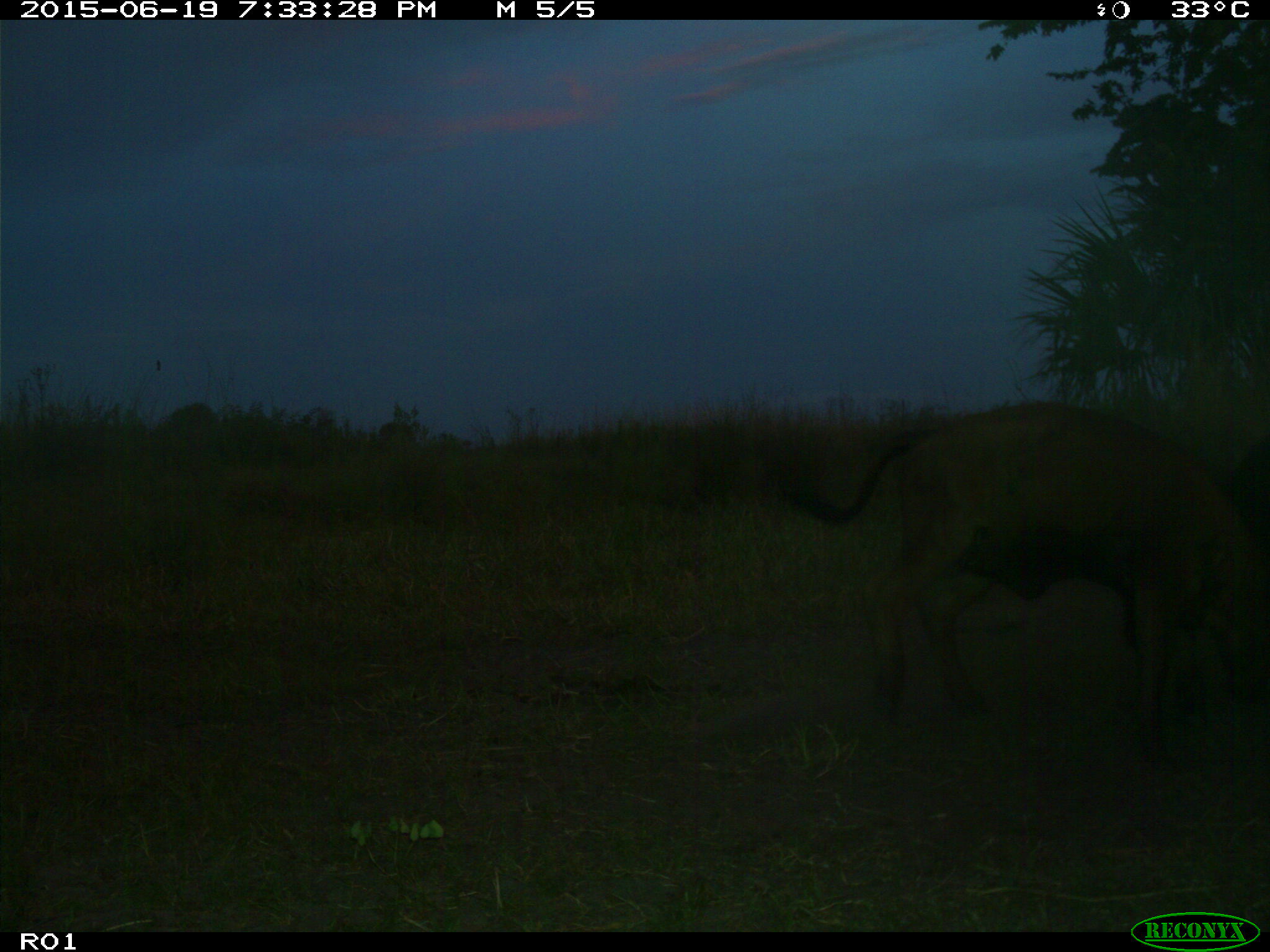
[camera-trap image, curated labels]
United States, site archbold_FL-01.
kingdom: Animalia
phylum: Chordata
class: Mammalia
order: Artiodactyla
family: Bovidae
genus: Bos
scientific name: Bos taurus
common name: domestic cow